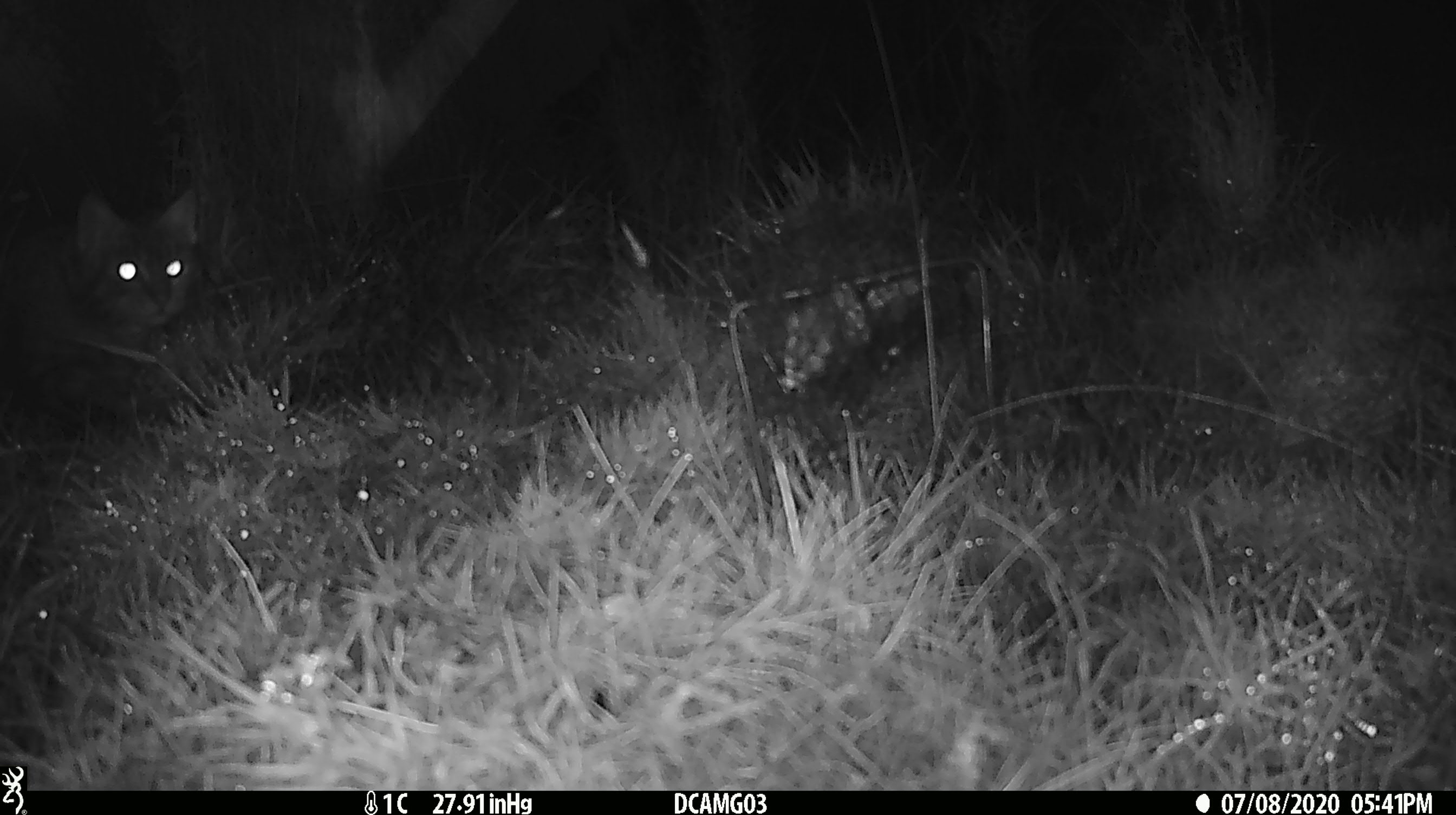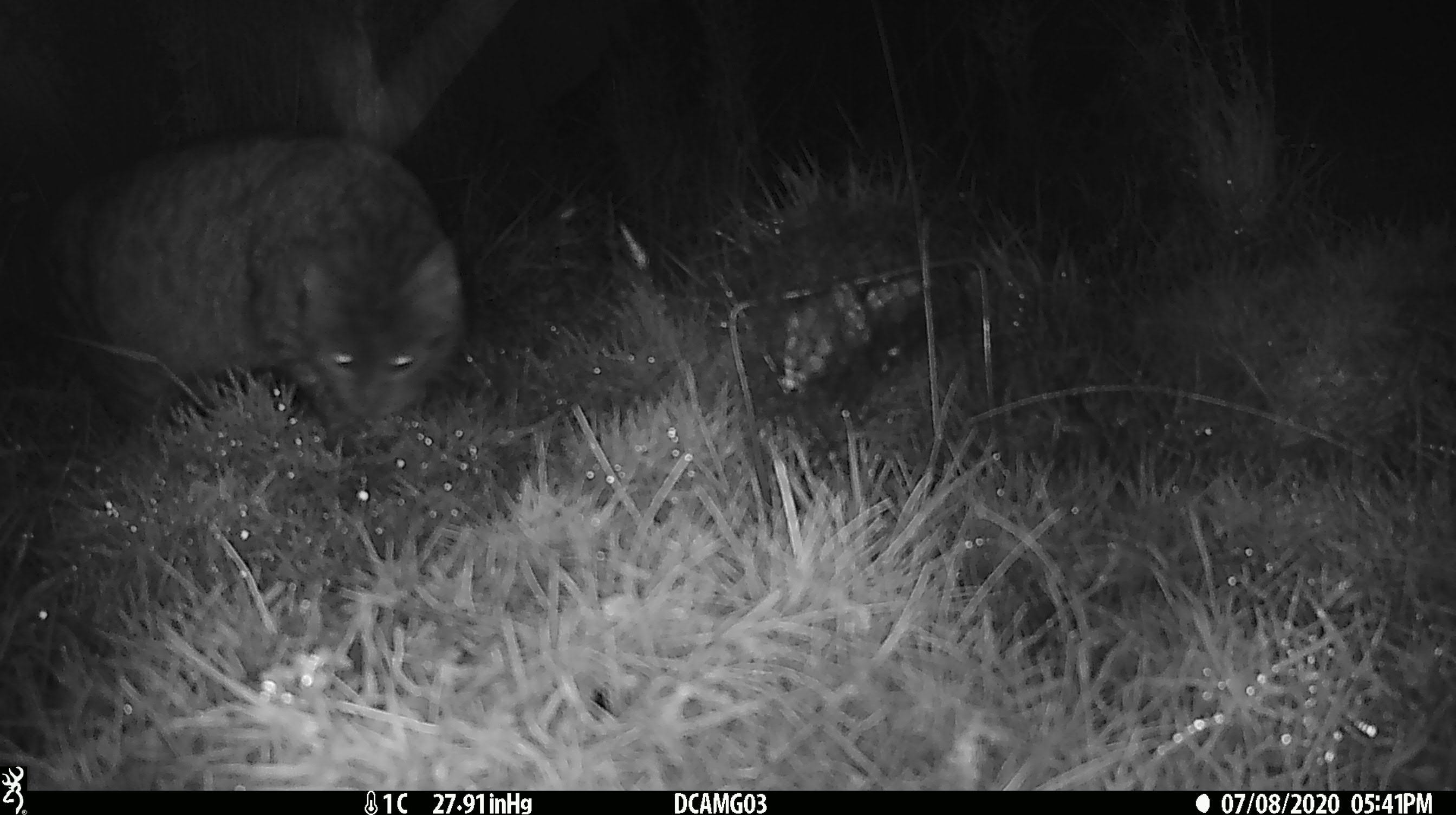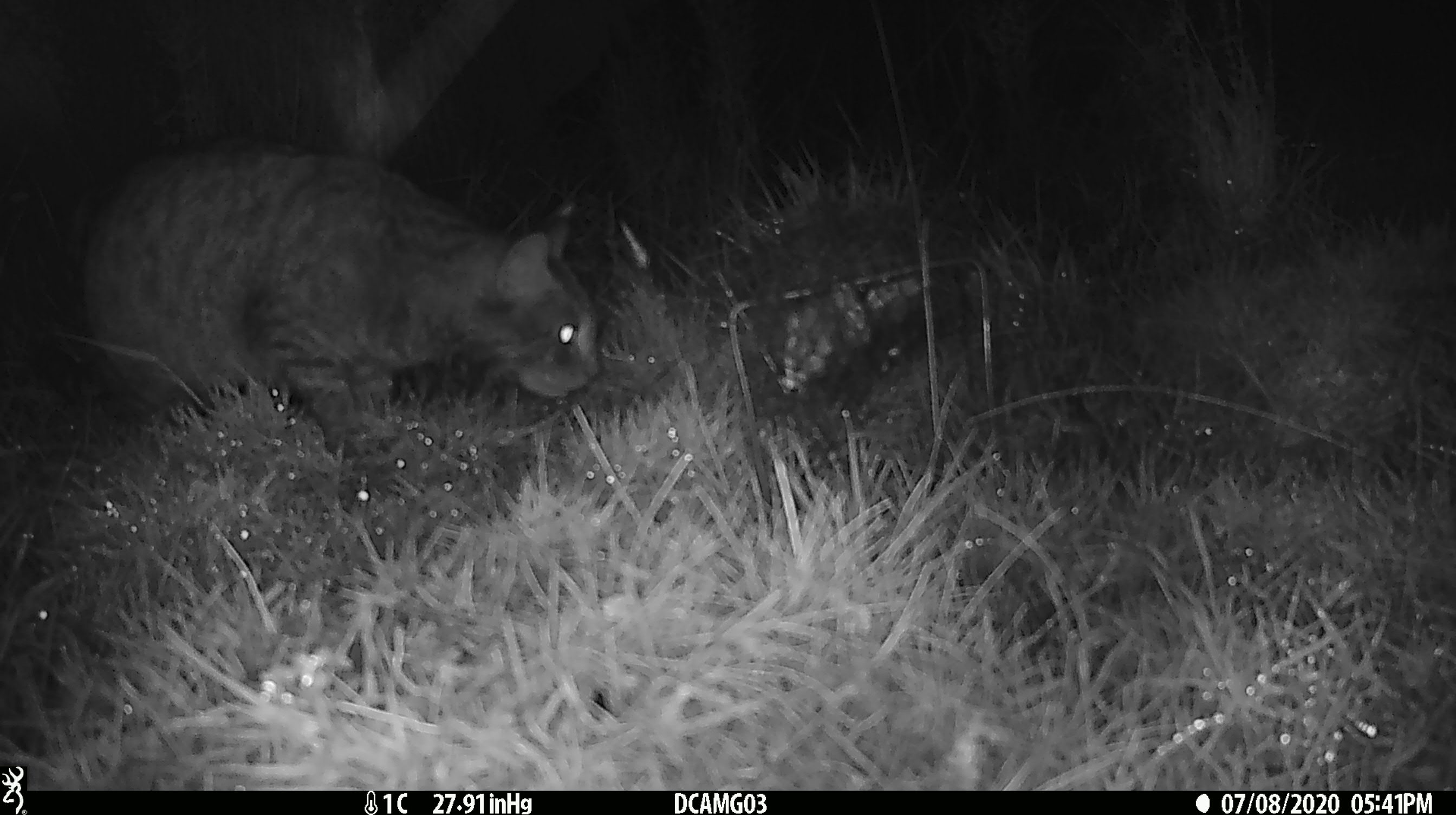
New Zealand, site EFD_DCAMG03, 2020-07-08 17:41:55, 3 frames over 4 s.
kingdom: Animalia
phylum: Chordata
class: Mammalia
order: Carnivora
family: Felidae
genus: Felis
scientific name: Felis catus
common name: domestic cat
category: cat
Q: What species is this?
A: Cat (domestic cat) (Felis catus).